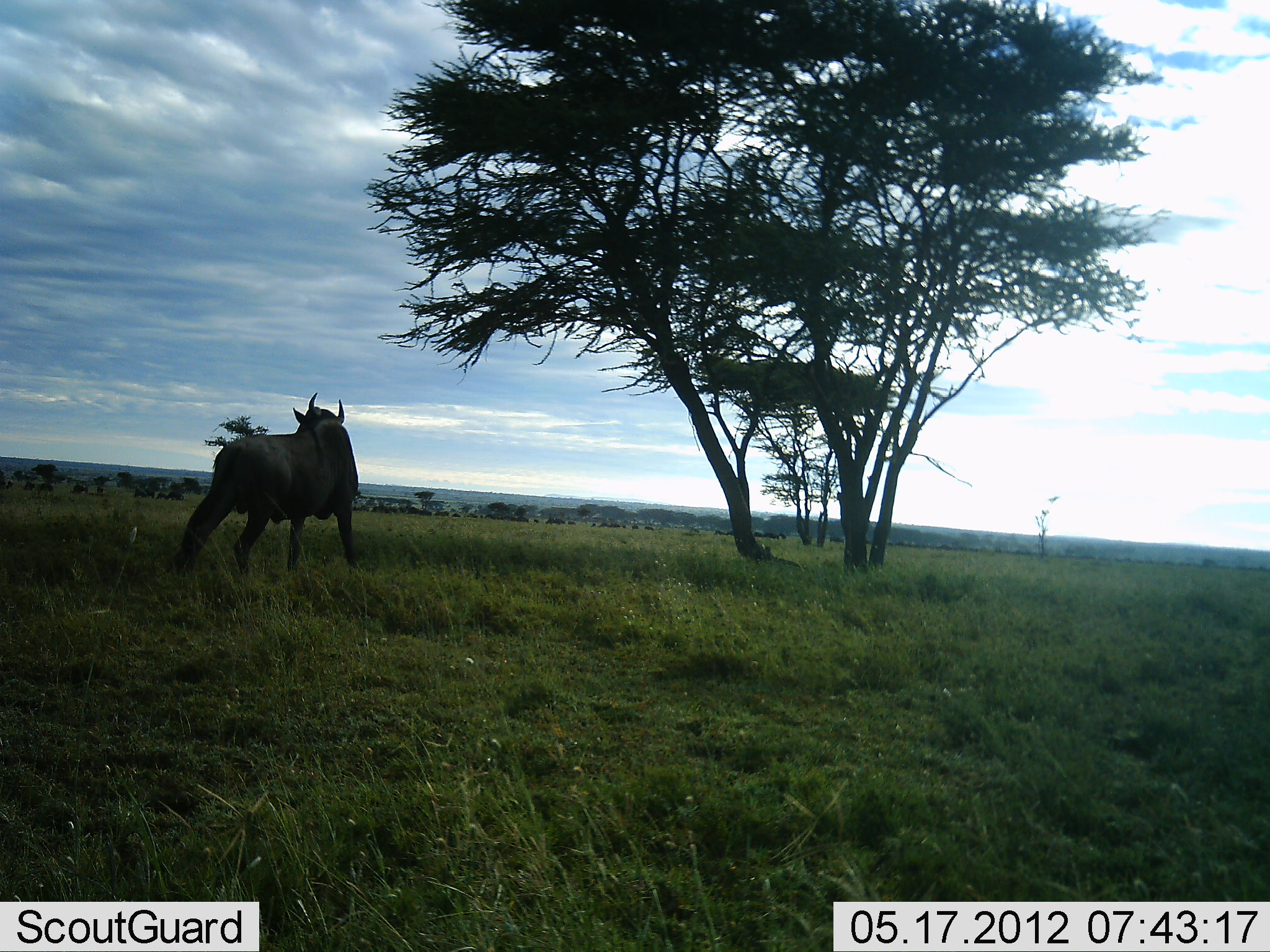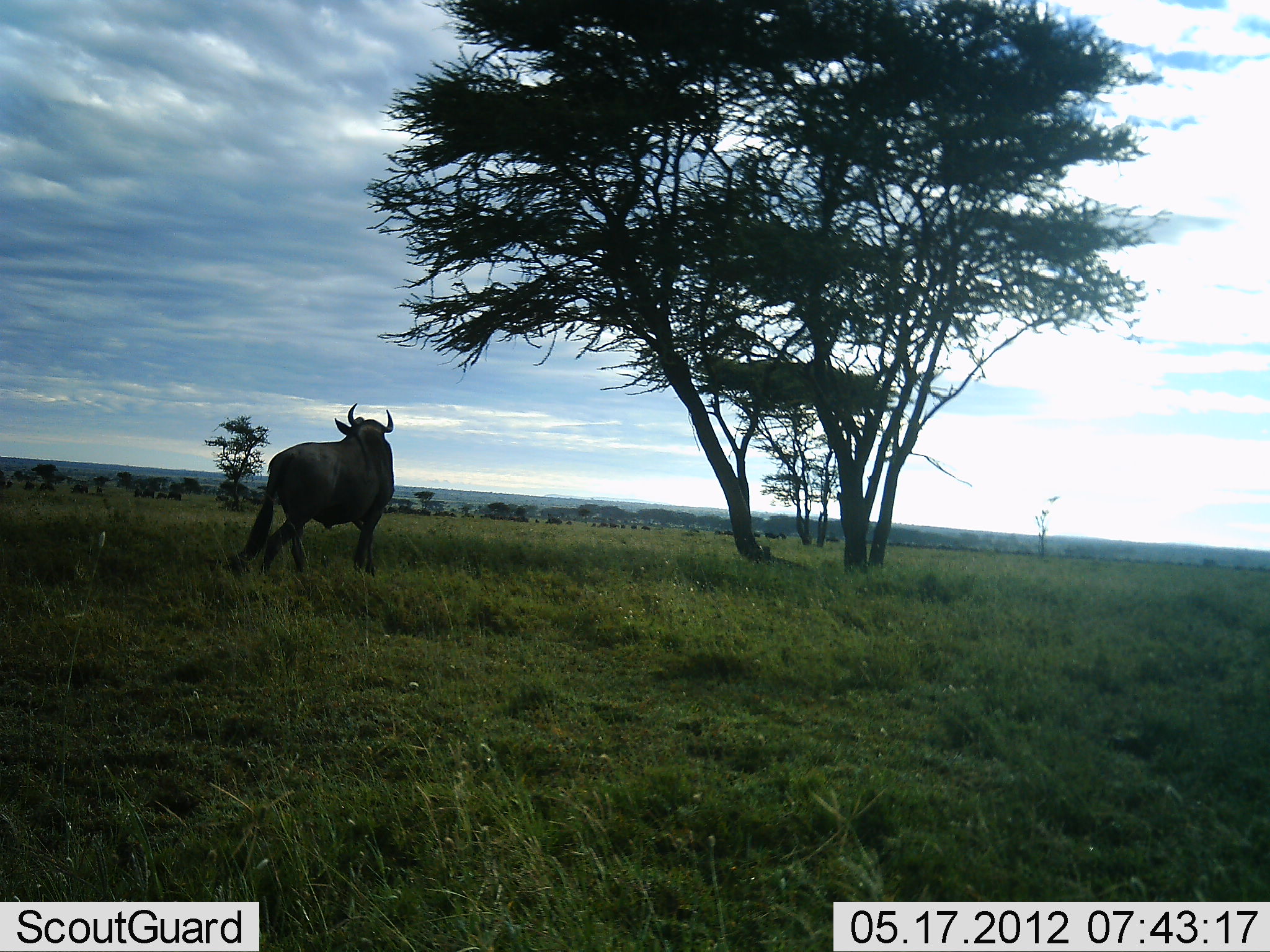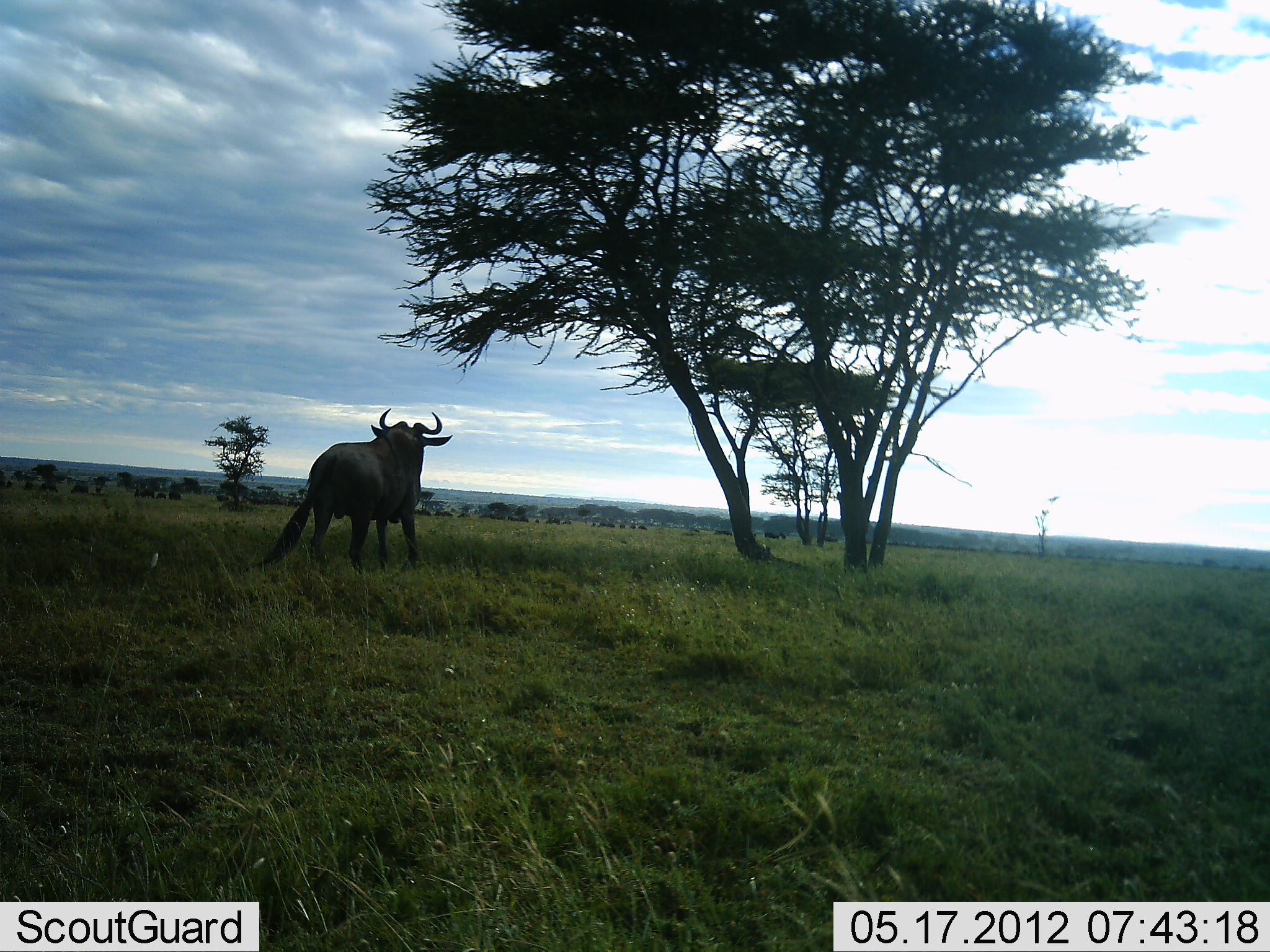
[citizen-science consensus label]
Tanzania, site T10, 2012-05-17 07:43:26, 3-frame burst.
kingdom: Animalia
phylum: Chordata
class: Mammalia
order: Artiodactyla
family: Bovidae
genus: Connochaetes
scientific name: Connochaetes taurinus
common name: blue wildebeest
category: wildebeest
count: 1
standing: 10%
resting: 0%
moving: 90%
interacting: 0%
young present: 0%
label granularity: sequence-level